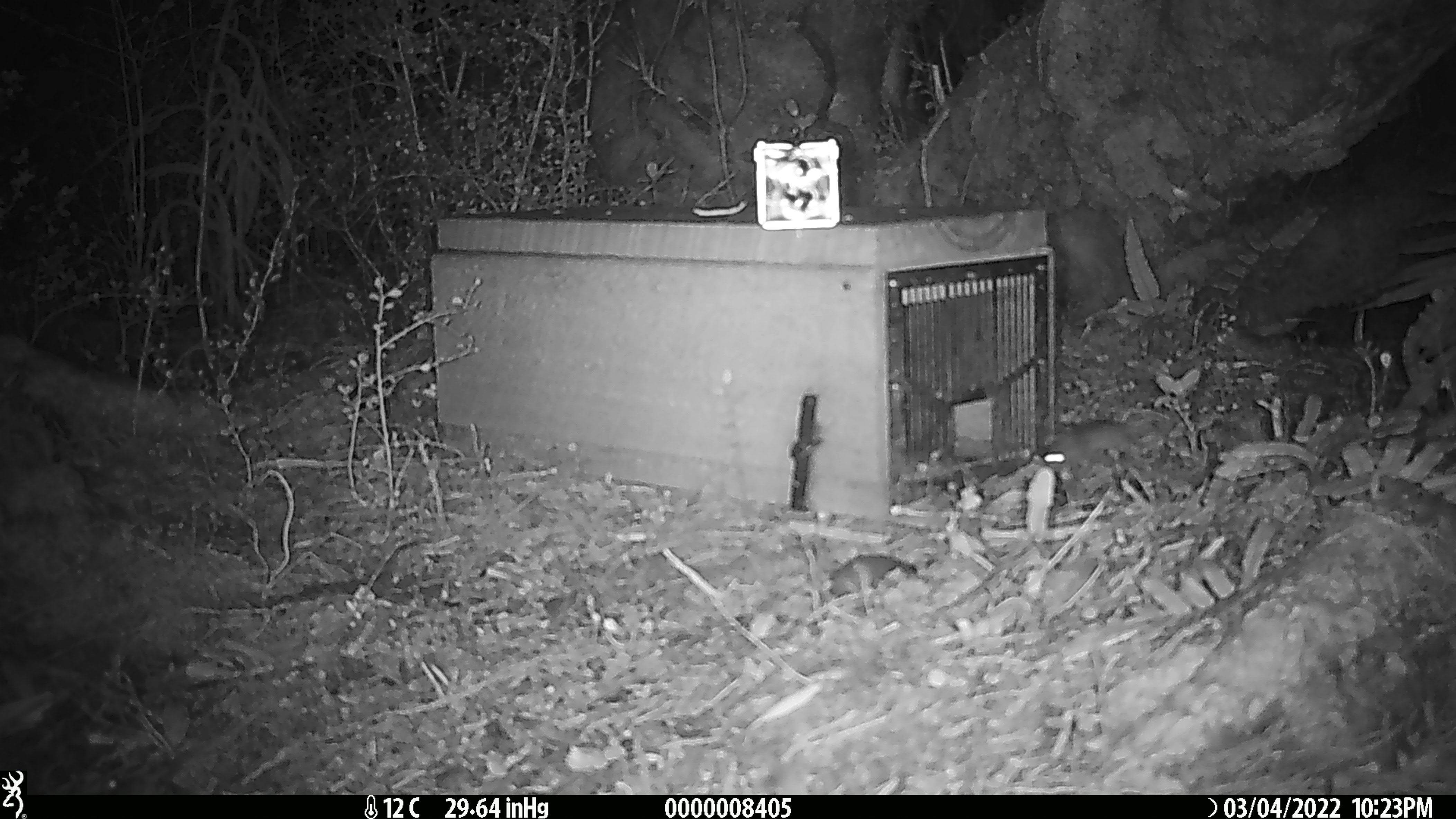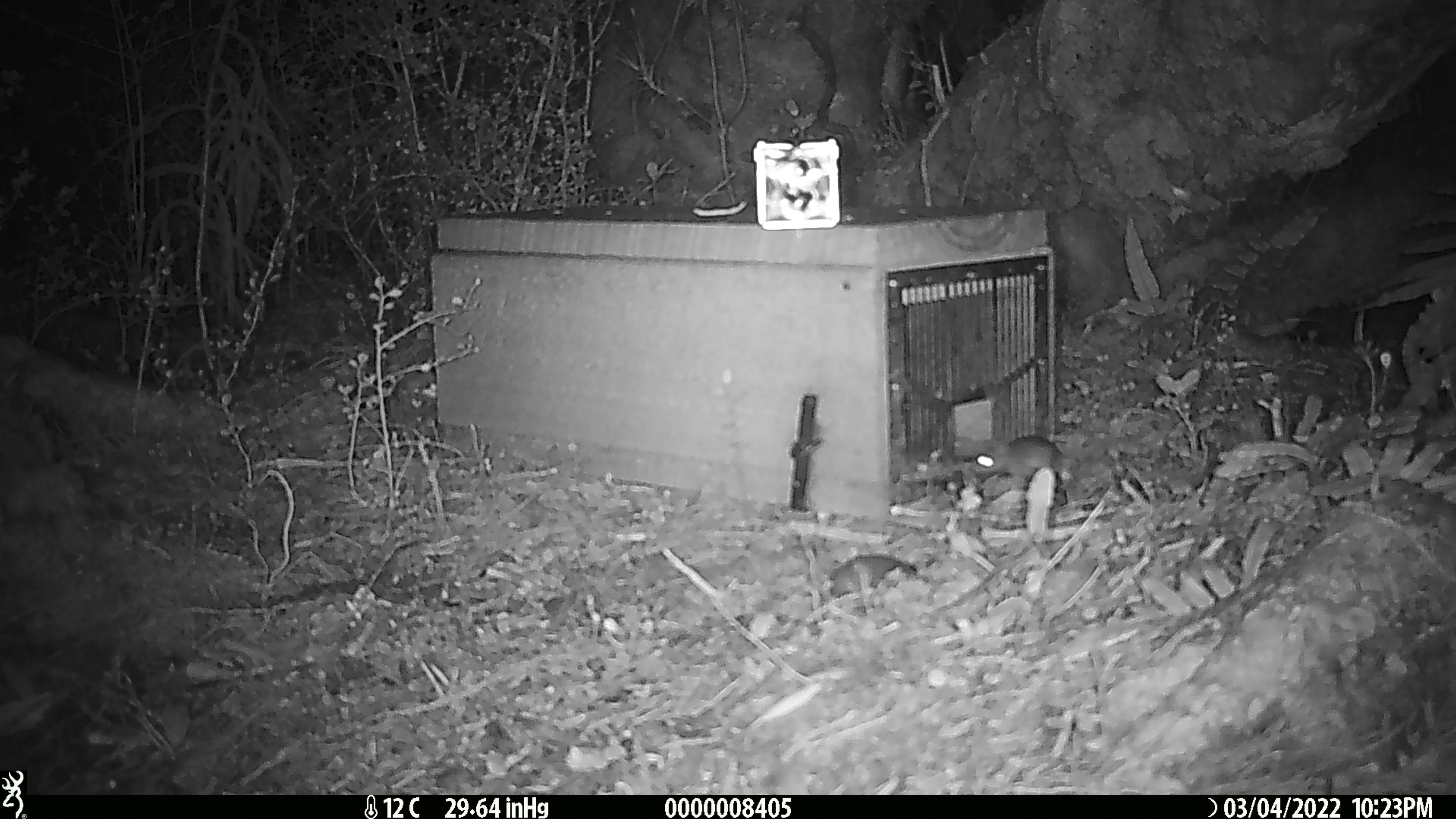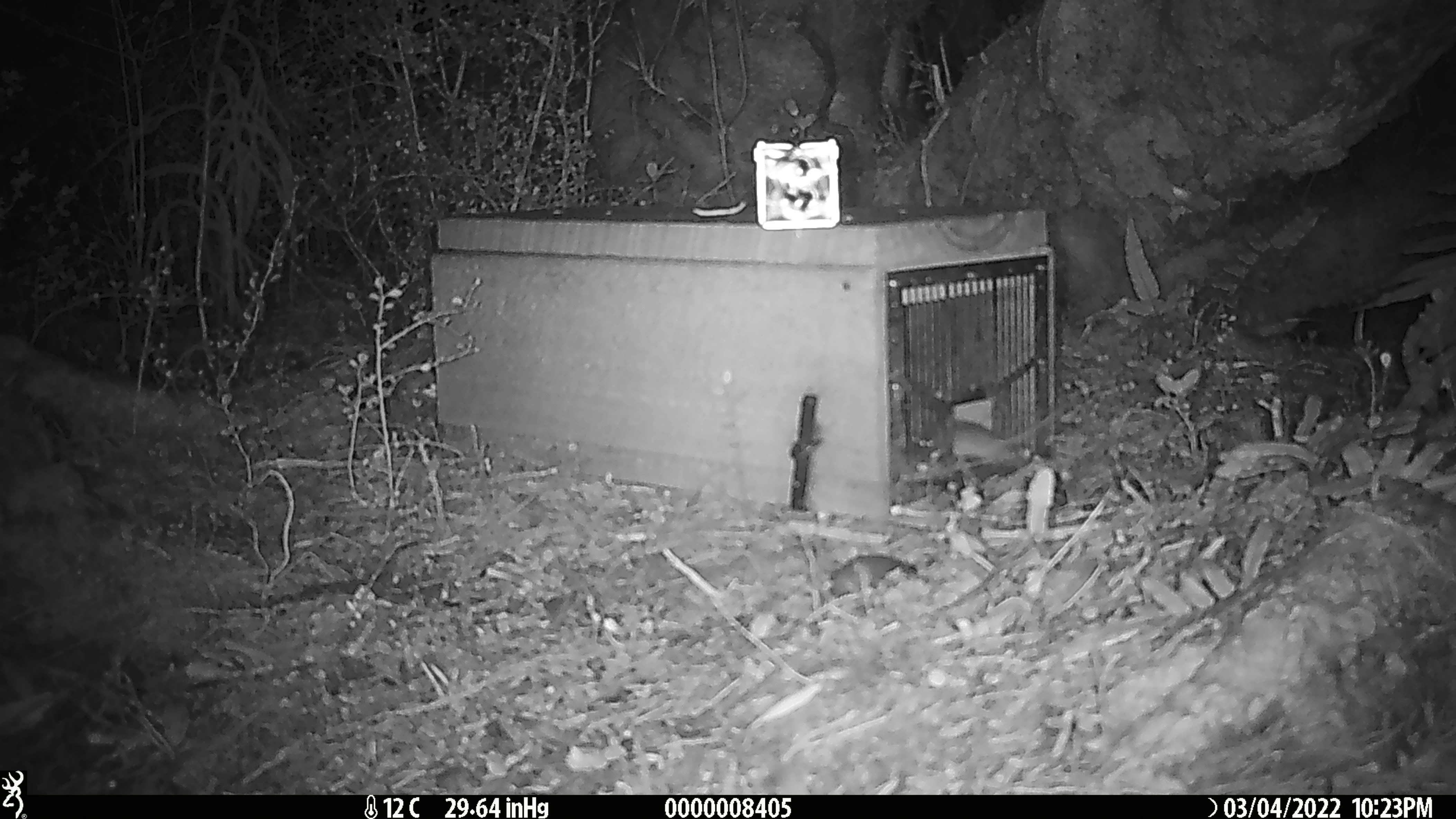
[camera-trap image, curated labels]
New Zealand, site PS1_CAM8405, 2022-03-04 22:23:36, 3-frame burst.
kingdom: Animalia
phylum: Chordata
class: Mammalia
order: Rodentia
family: Muridae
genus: Mus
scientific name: Mus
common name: mouse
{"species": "mouse (Mus)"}